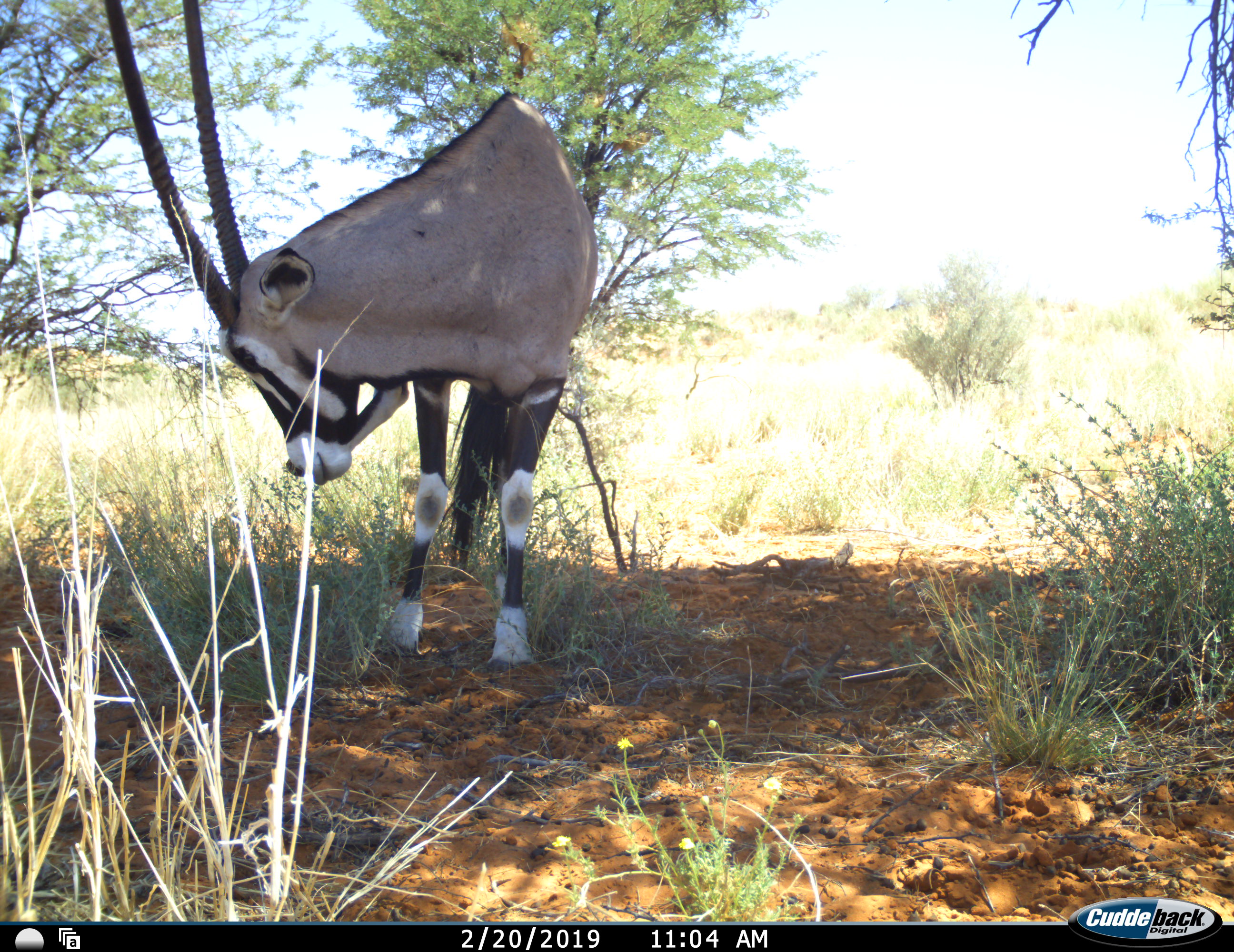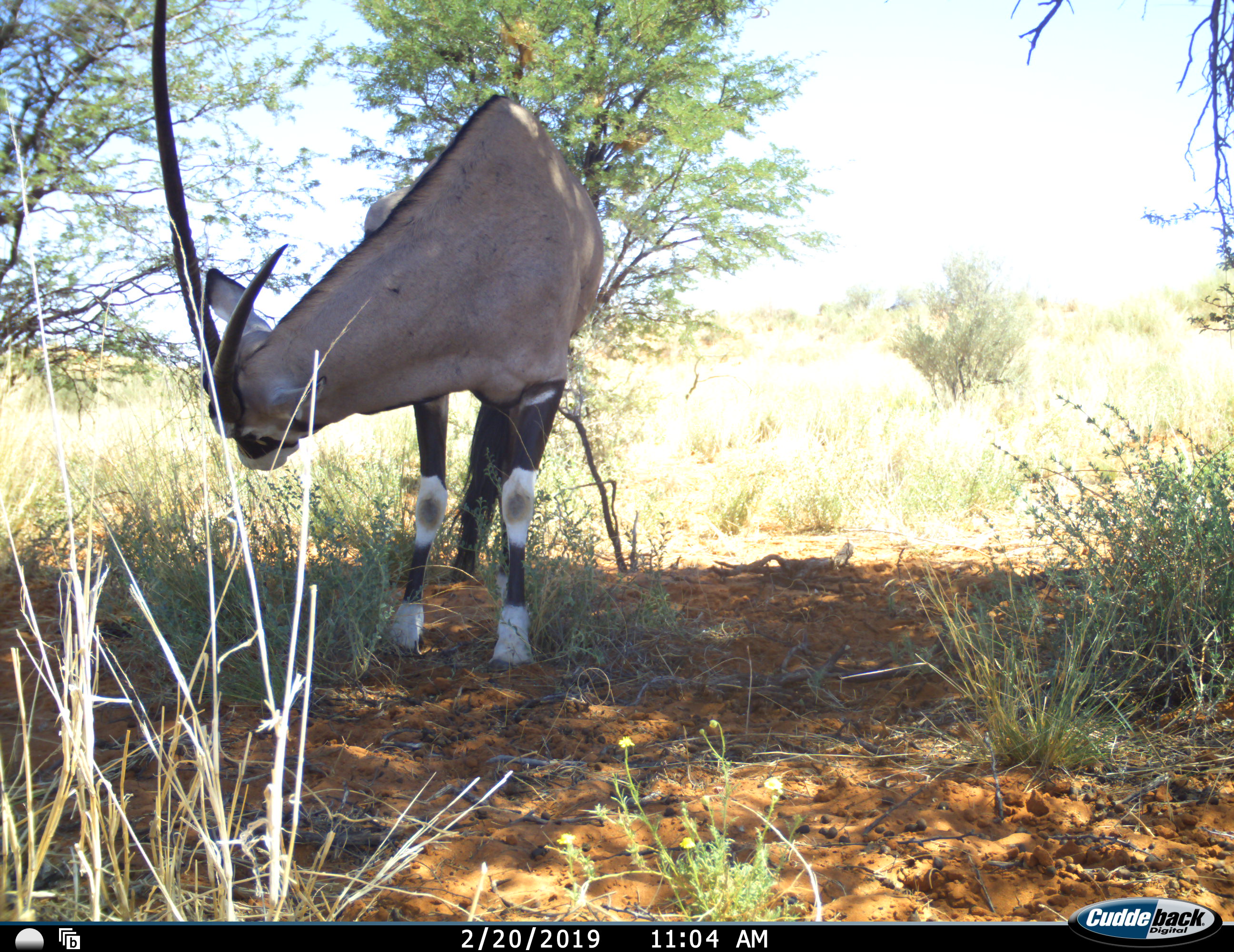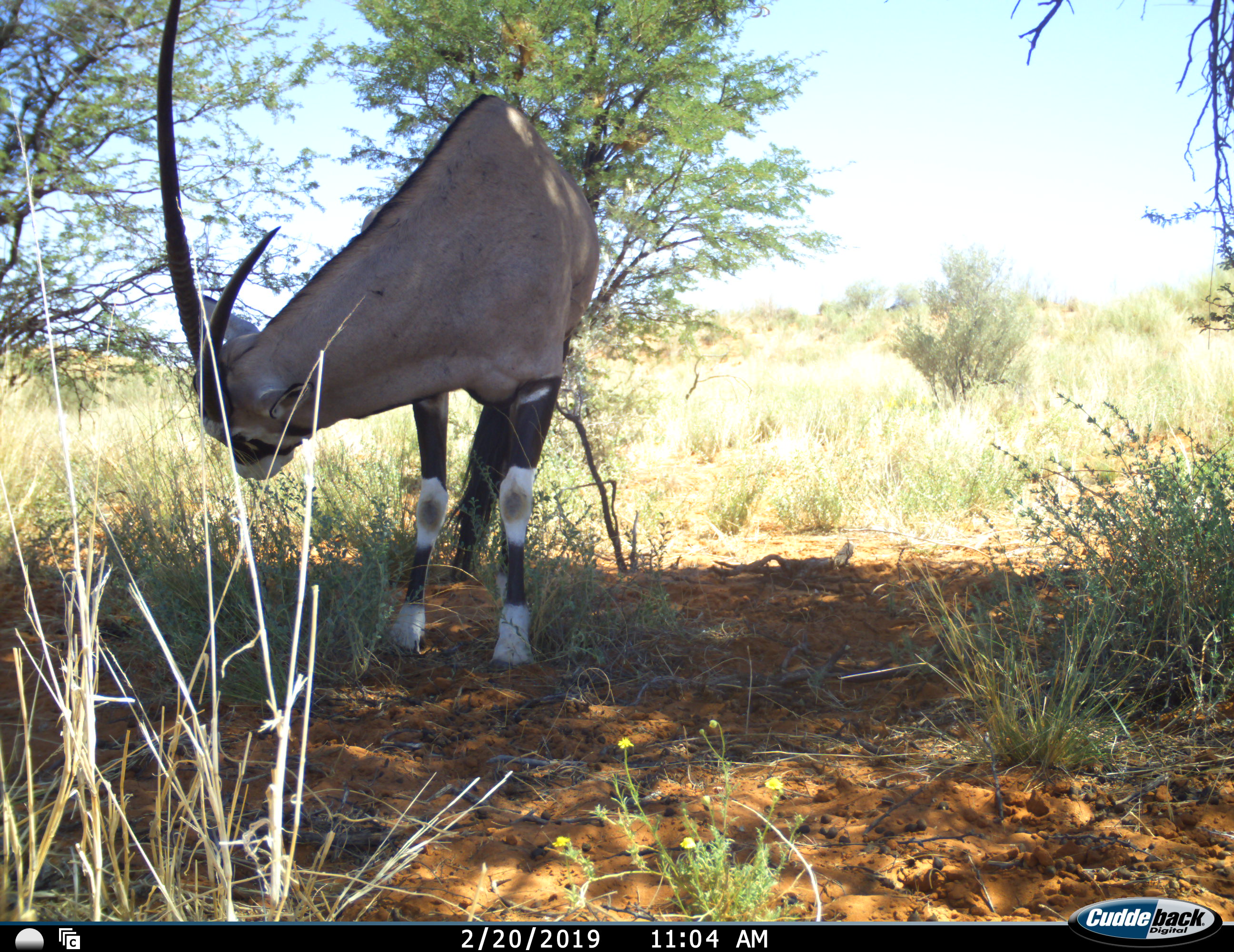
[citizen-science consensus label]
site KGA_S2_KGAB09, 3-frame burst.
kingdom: Animalia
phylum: Chordata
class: Mammalia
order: Artiodactyla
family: Bovidae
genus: Oryx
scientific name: Oryx gazella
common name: gemsbok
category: oryx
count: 1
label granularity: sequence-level